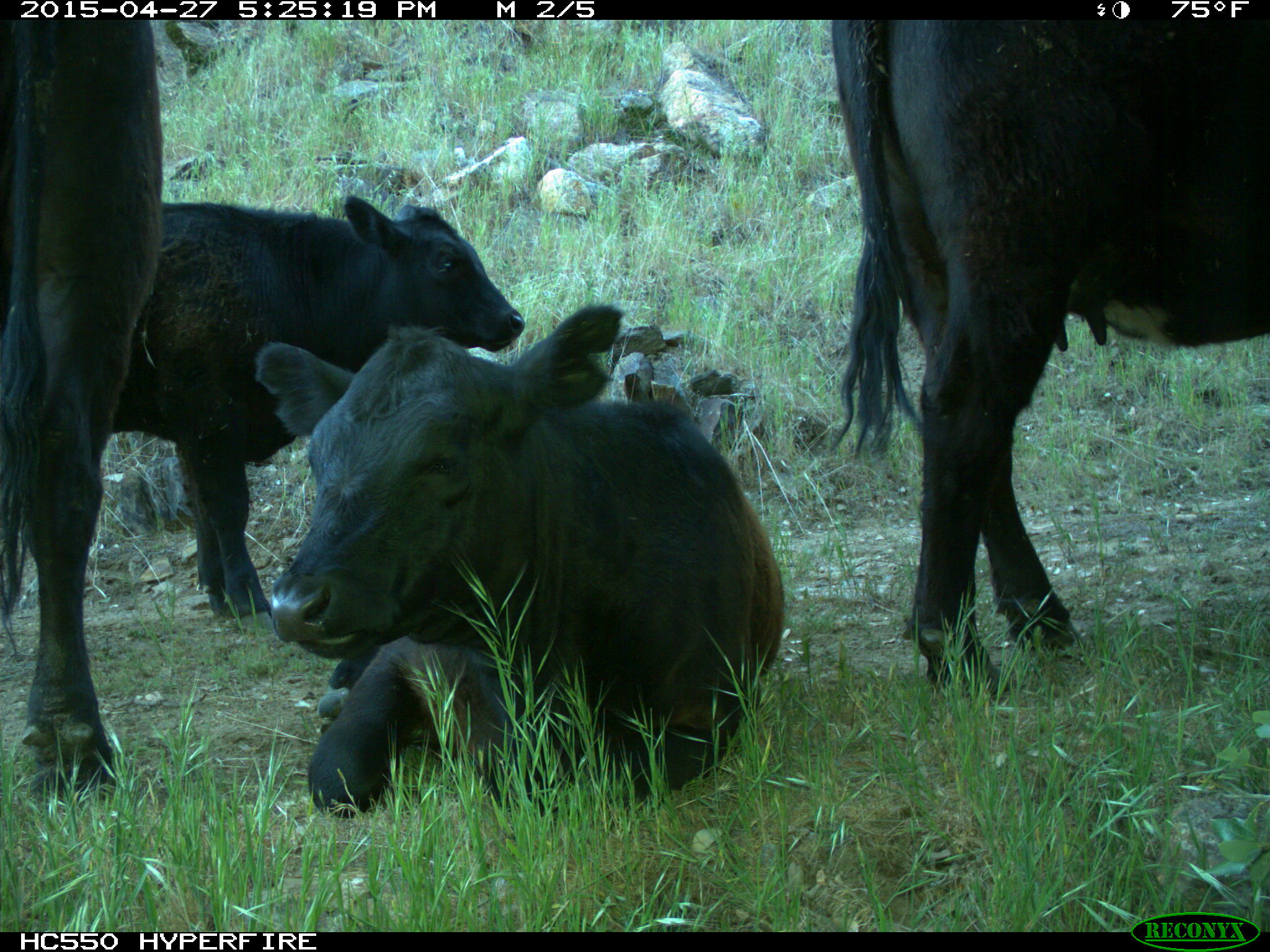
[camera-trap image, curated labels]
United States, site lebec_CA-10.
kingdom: Animalia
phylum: Chordata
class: Mammalia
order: Artiodactyla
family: Bovidae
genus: Bos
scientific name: Bos taurus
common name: domestic cow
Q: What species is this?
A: Bos taurus (domestic cow).